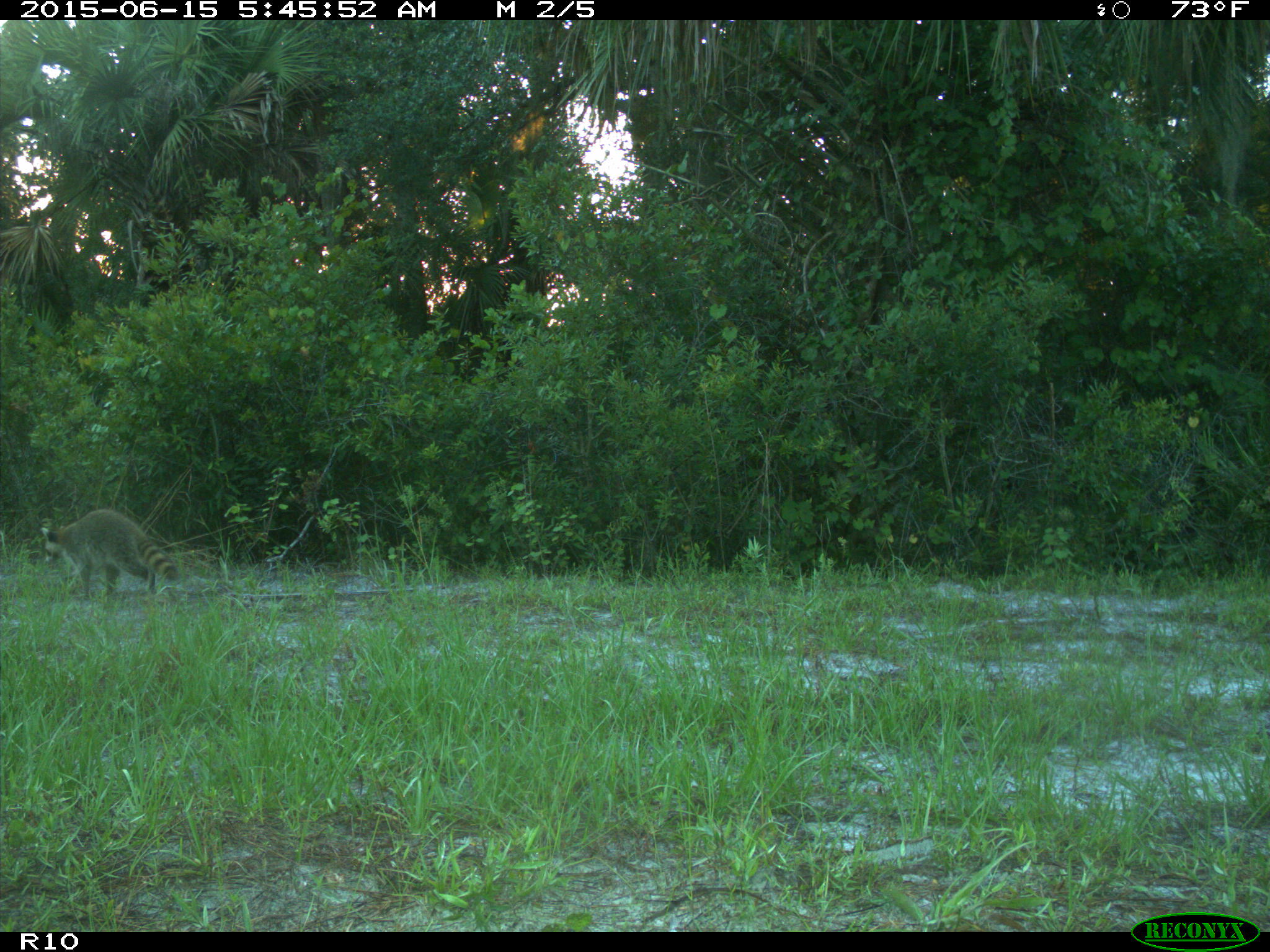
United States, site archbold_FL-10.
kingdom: Animalia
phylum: Chordata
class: Mammalia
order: Carnivora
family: Procyonidae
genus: Procyon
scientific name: Procyon lotor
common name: common raccoon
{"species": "Procyon lotor (common raccoon)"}